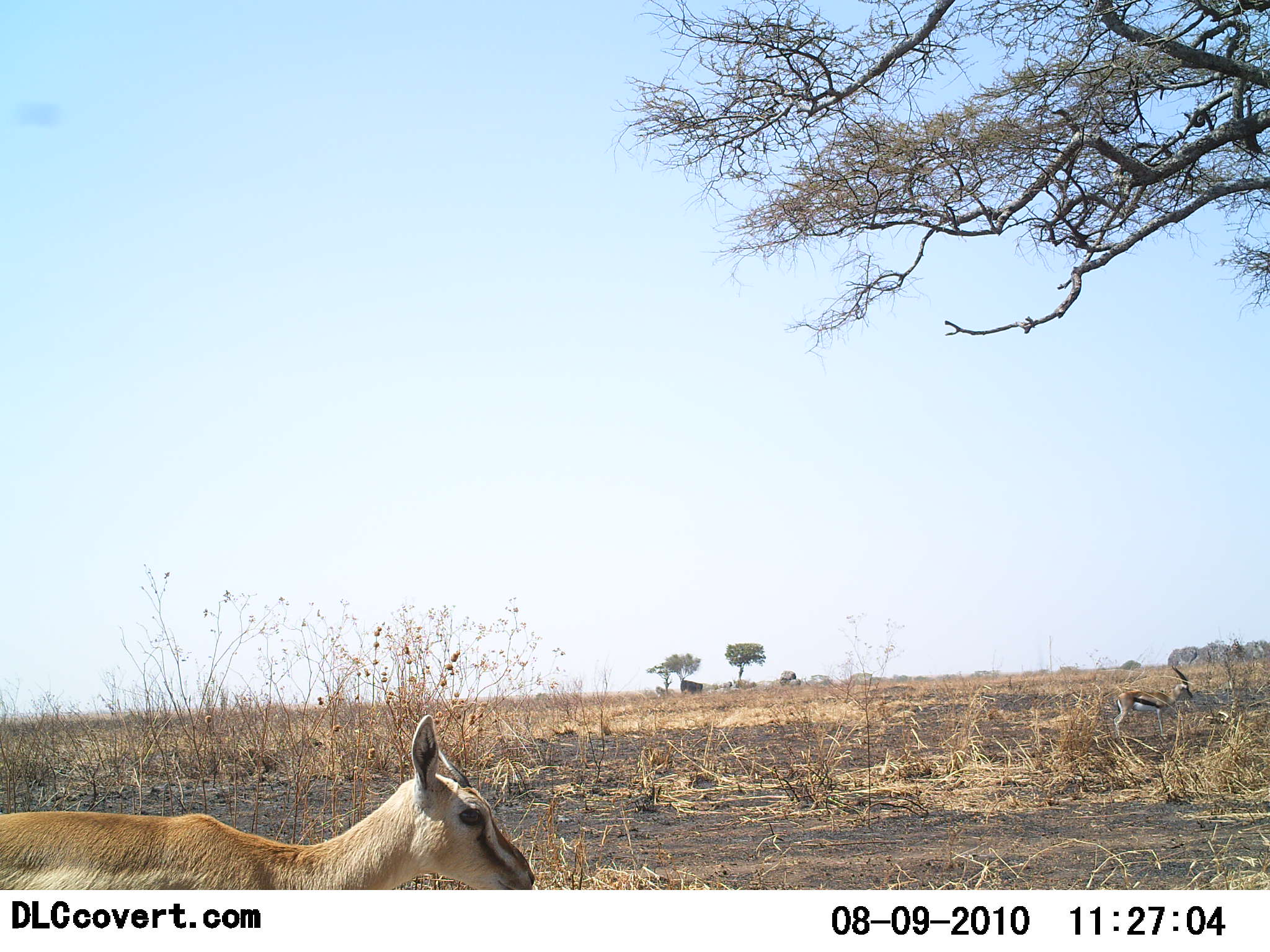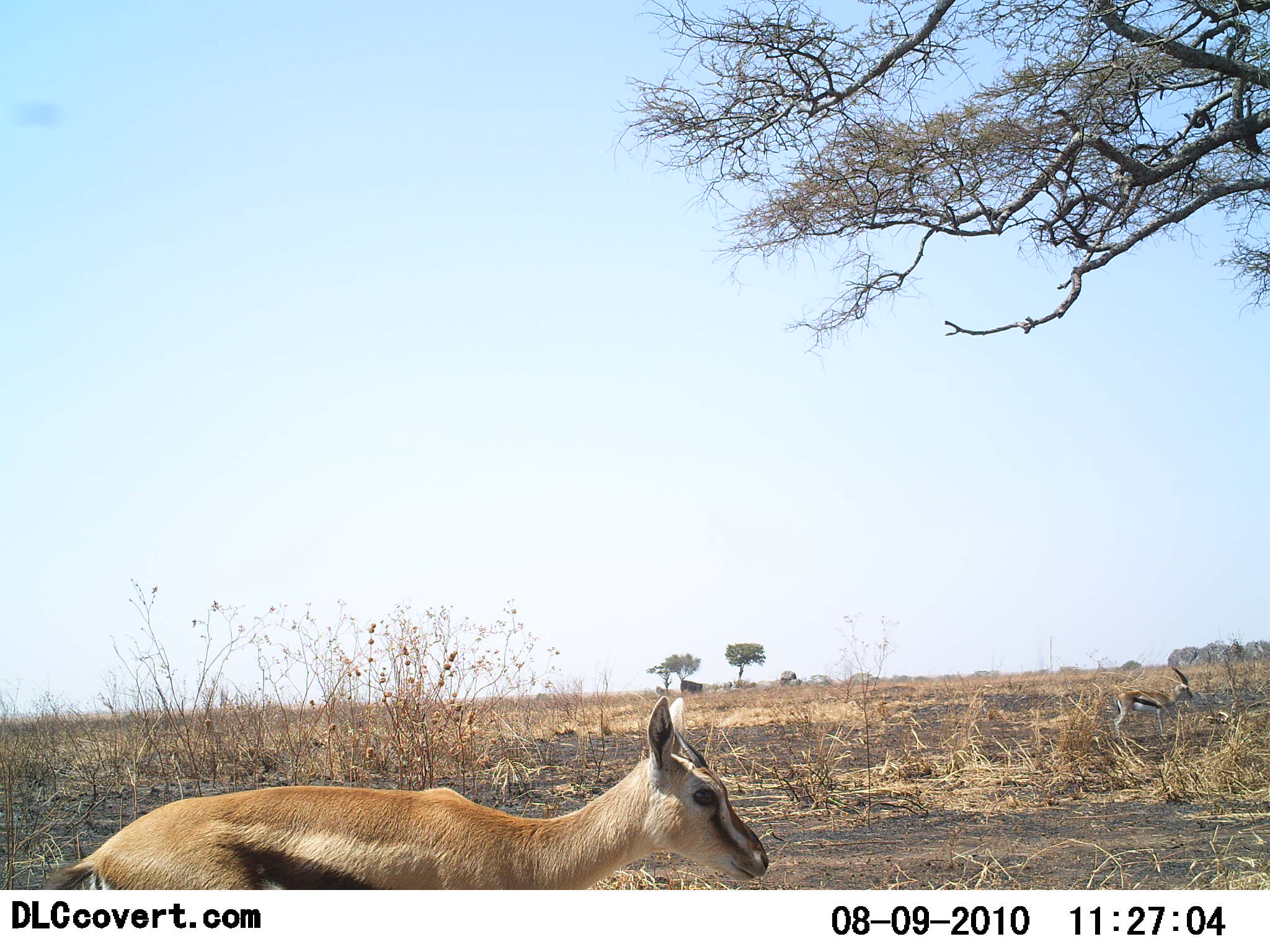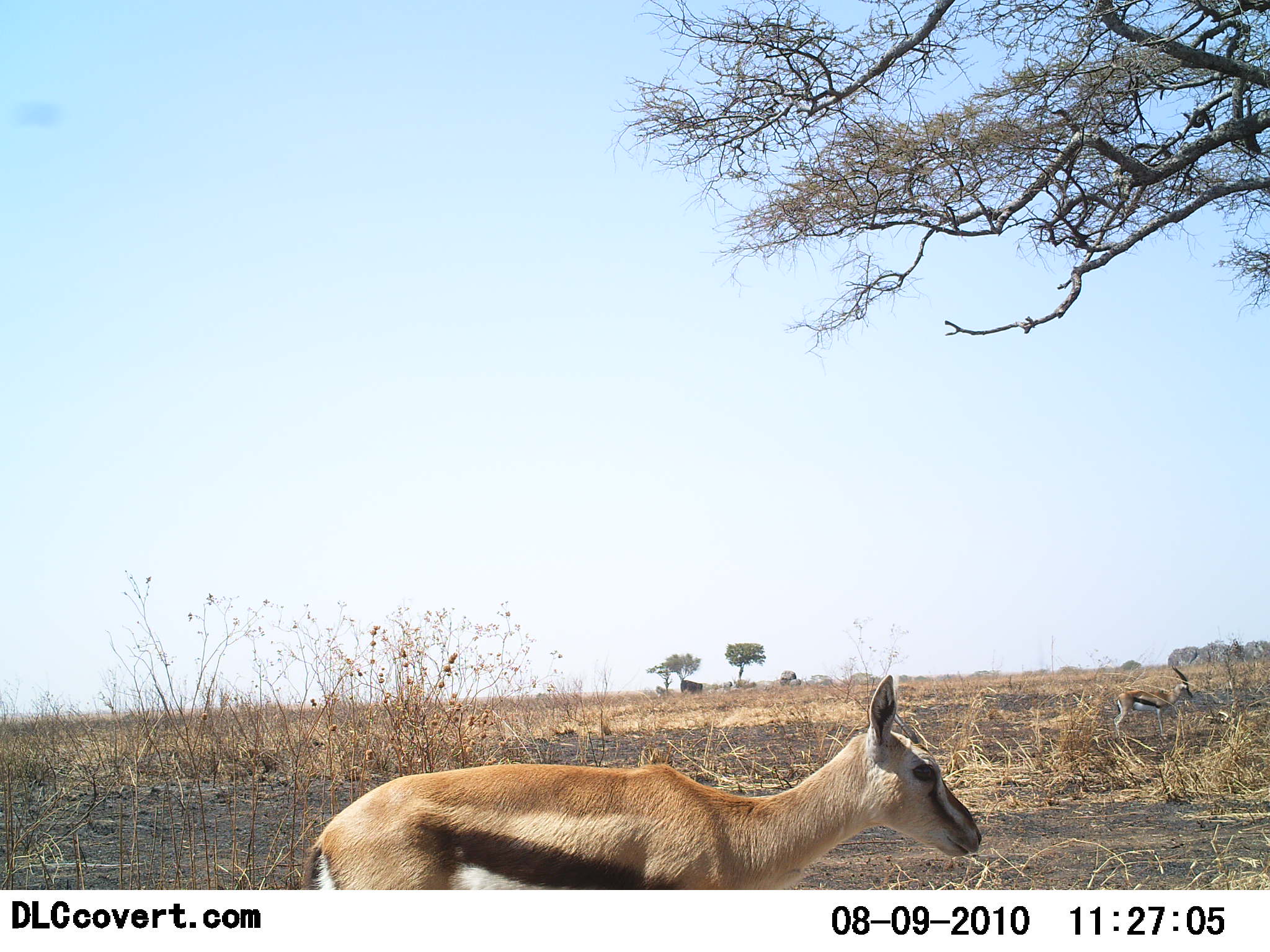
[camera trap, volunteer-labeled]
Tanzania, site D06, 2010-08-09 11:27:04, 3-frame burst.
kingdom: Animalia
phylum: Chordata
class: Mammalia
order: Artiodactyla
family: Bovidae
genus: Eudorcas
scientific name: Eudorcas thomsonii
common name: thomson's gazelle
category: gazellethomsons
Gazellethomsons (thomson's gazelle) (Eudorcas thomsonii), count 2. Behavior (volunteer vote fractions): standing 33%, resting 0%, moving 100%, interacting 0%. Young present (vote fraction): 8%. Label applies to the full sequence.